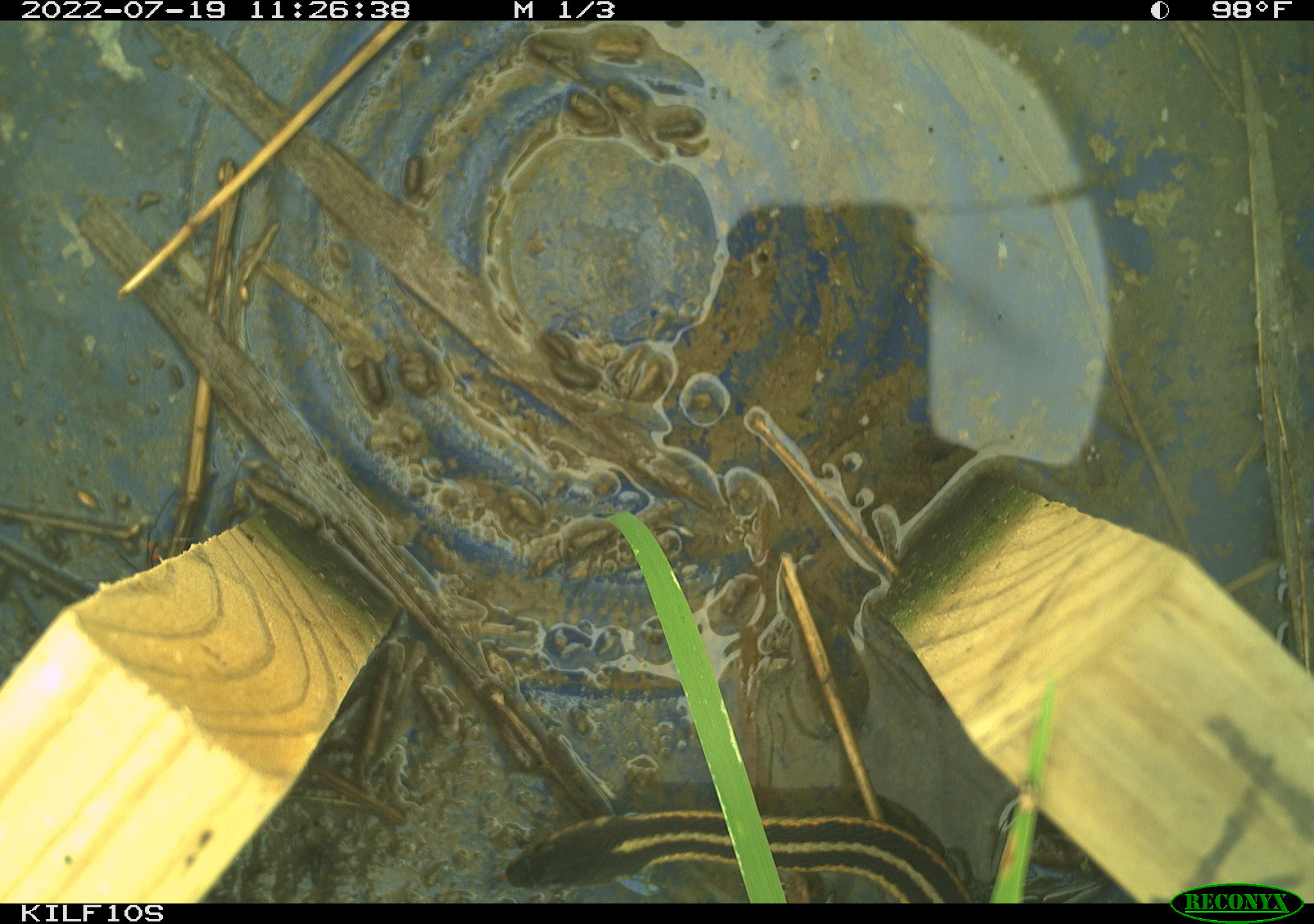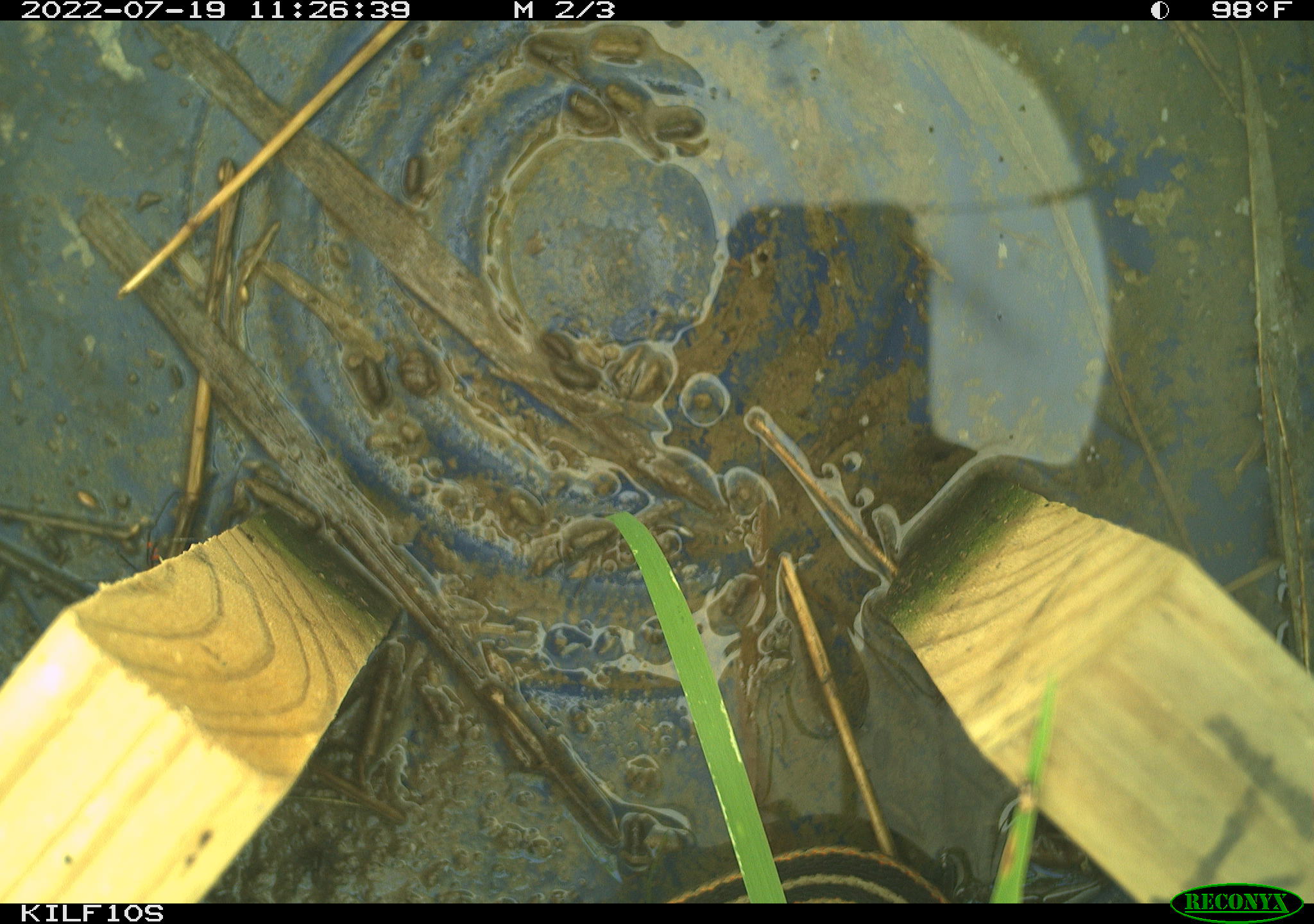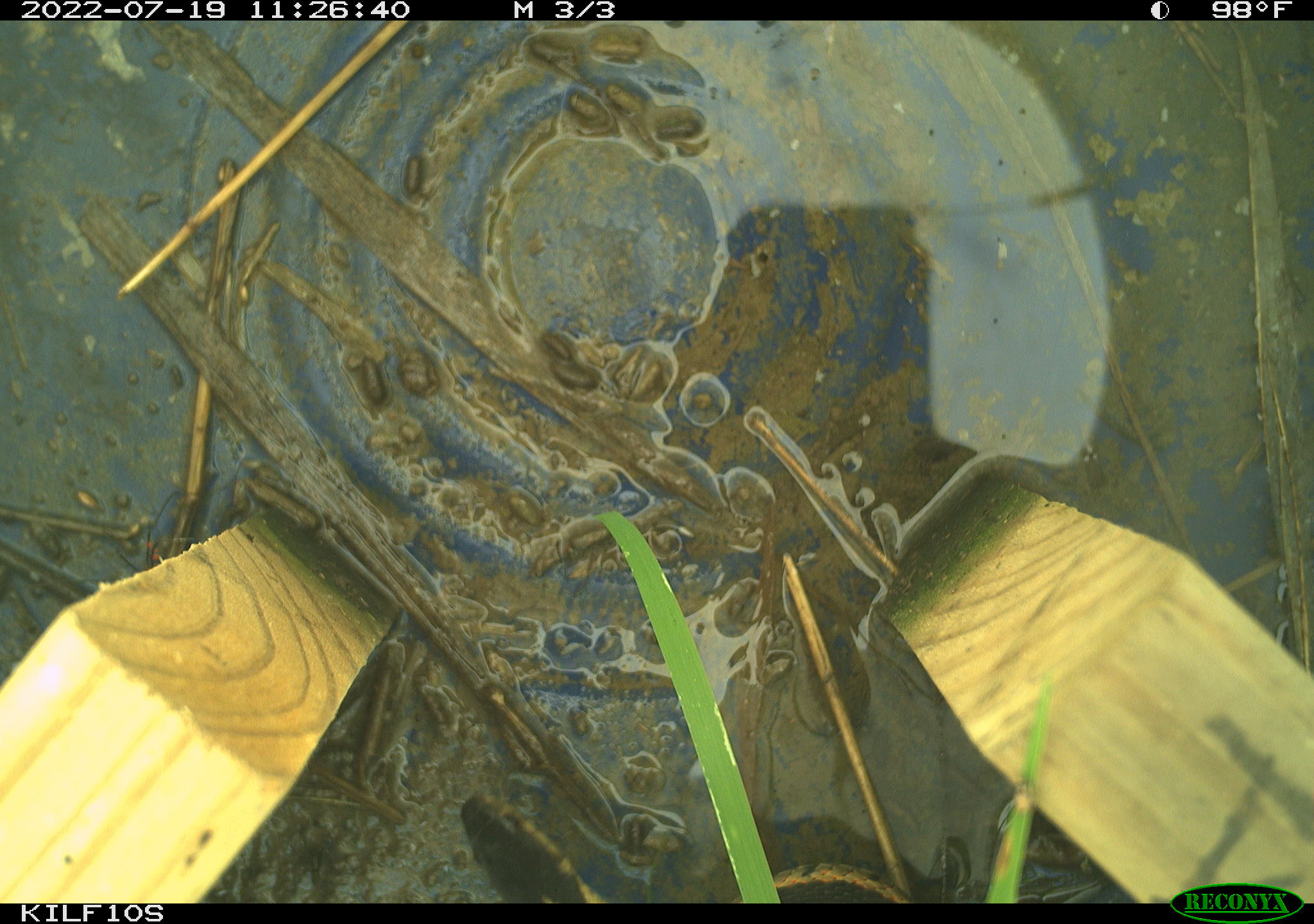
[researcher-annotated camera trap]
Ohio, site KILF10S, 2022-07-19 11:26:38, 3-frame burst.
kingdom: Animalia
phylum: Chordata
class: Reptilia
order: Squamata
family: Colubridae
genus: Thamnophis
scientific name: Thamnophis sirtalis sirtalis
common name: eastern gartersnake